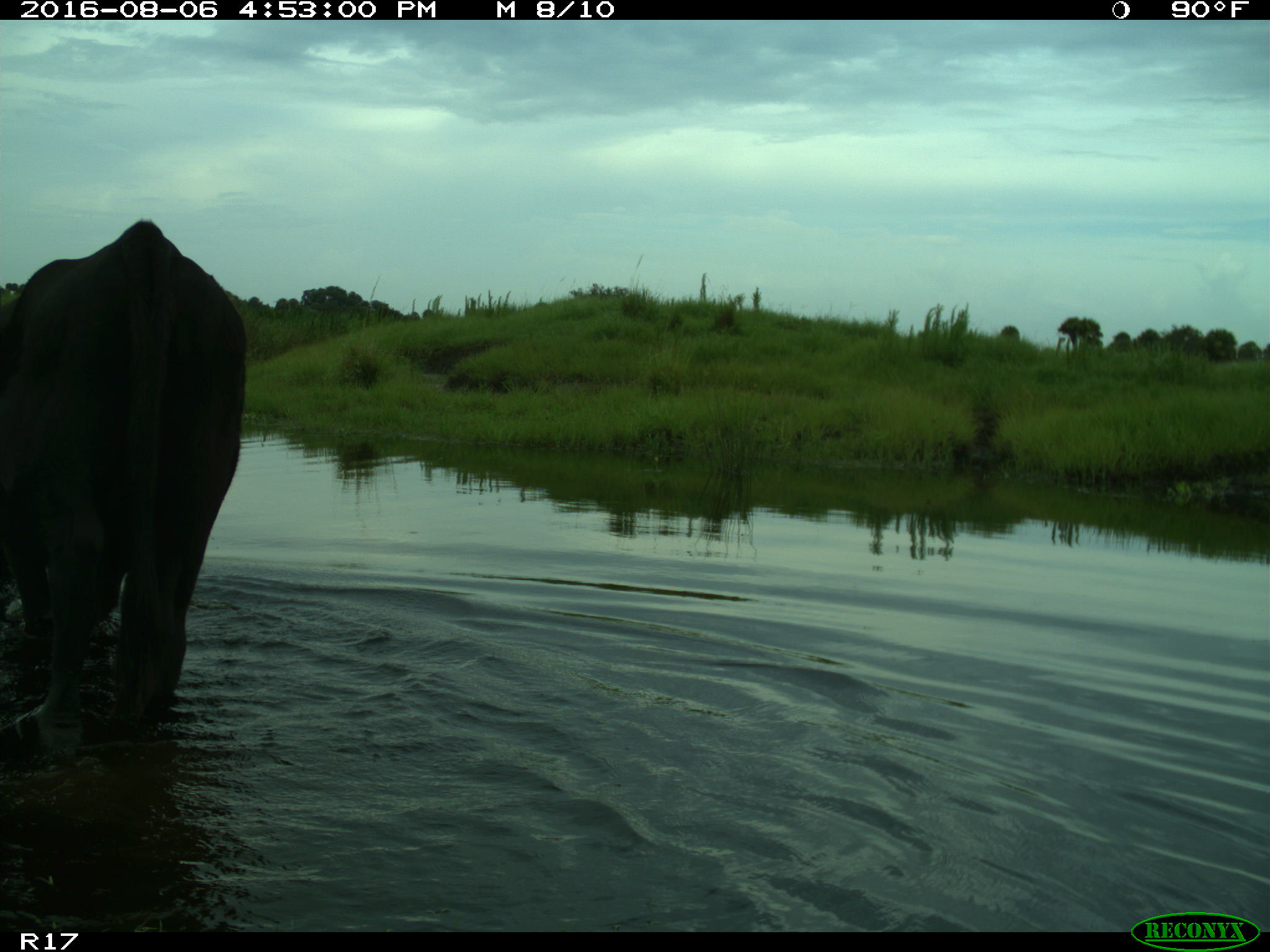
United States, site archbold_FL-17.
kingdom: Animalia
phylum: Chordata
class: Mammalia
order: Artiodactyla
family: Bovidae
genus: Bos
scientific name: Bos taurus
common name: domestic cow